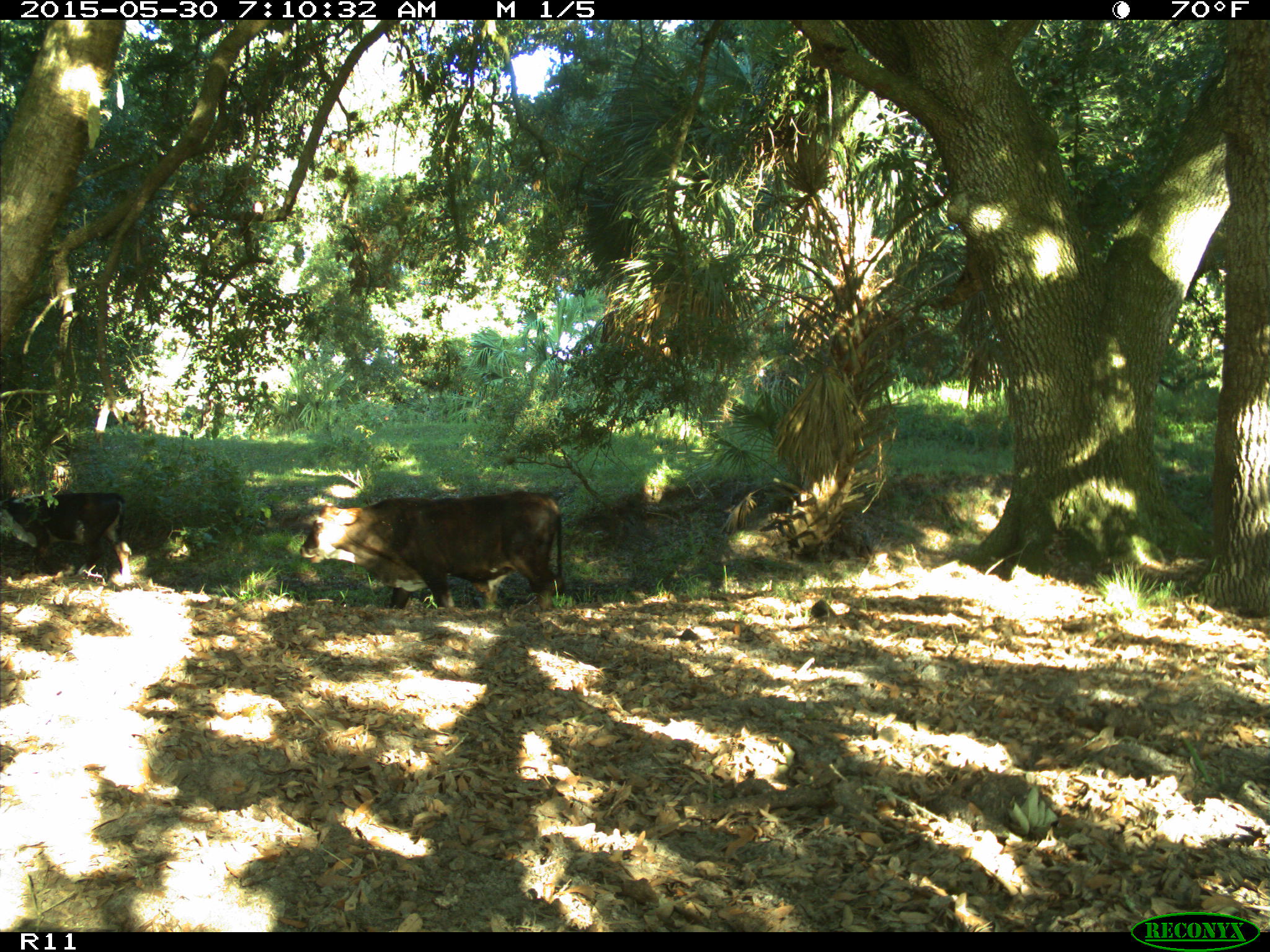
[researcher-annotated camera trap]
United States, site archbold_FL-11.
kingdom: Animalia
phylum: Chordata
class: Mammalia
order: Artiodactyla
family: Bovidae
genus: Bos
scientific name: Bos taurus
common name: domestic cow